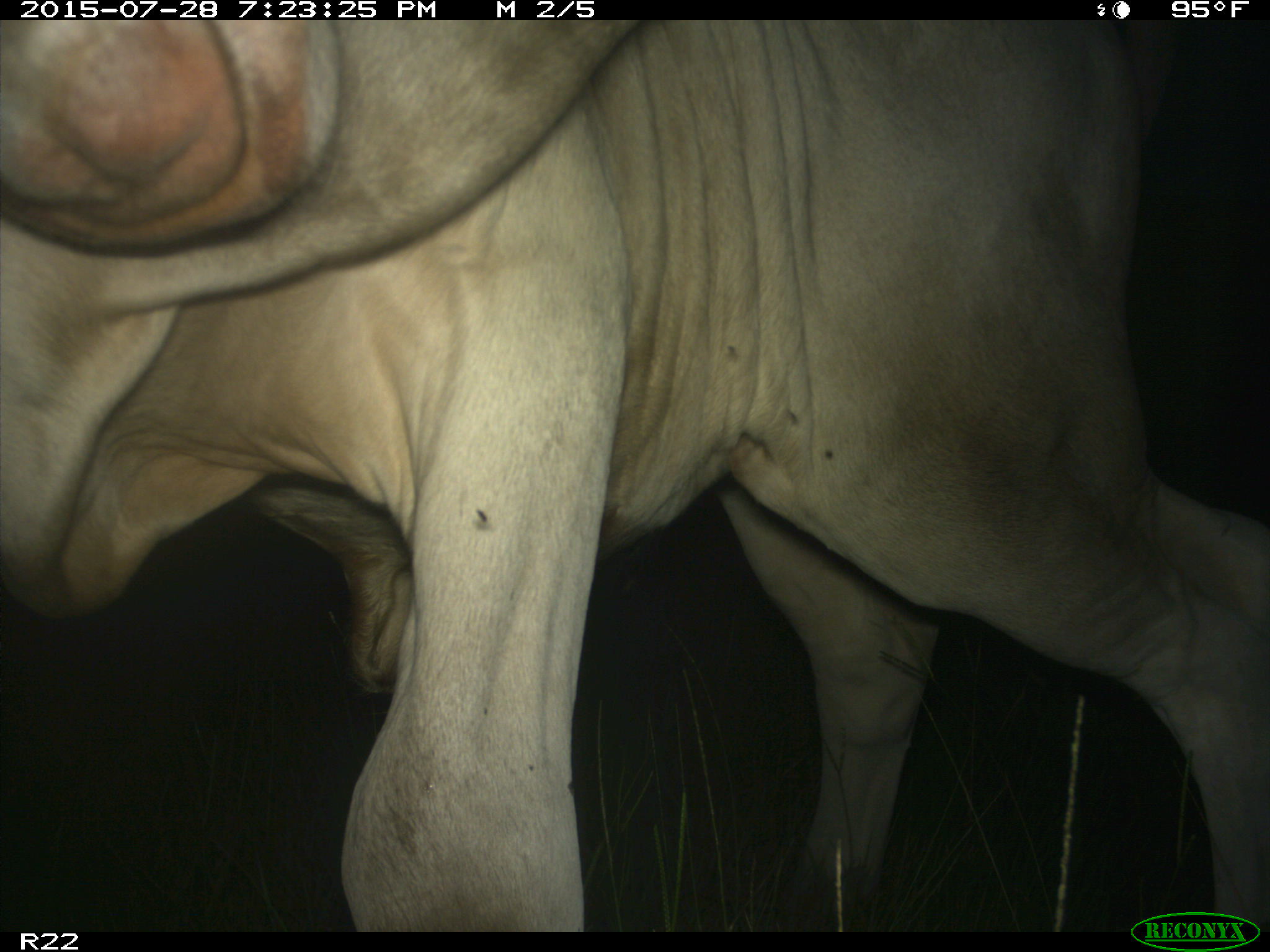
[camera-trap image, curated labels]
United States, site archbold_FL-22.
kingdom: Animalia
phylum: Chordata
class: Mammalia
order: Artiodactyla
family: Bovidae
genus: Bos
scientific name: Bos taurus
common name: domestic cow